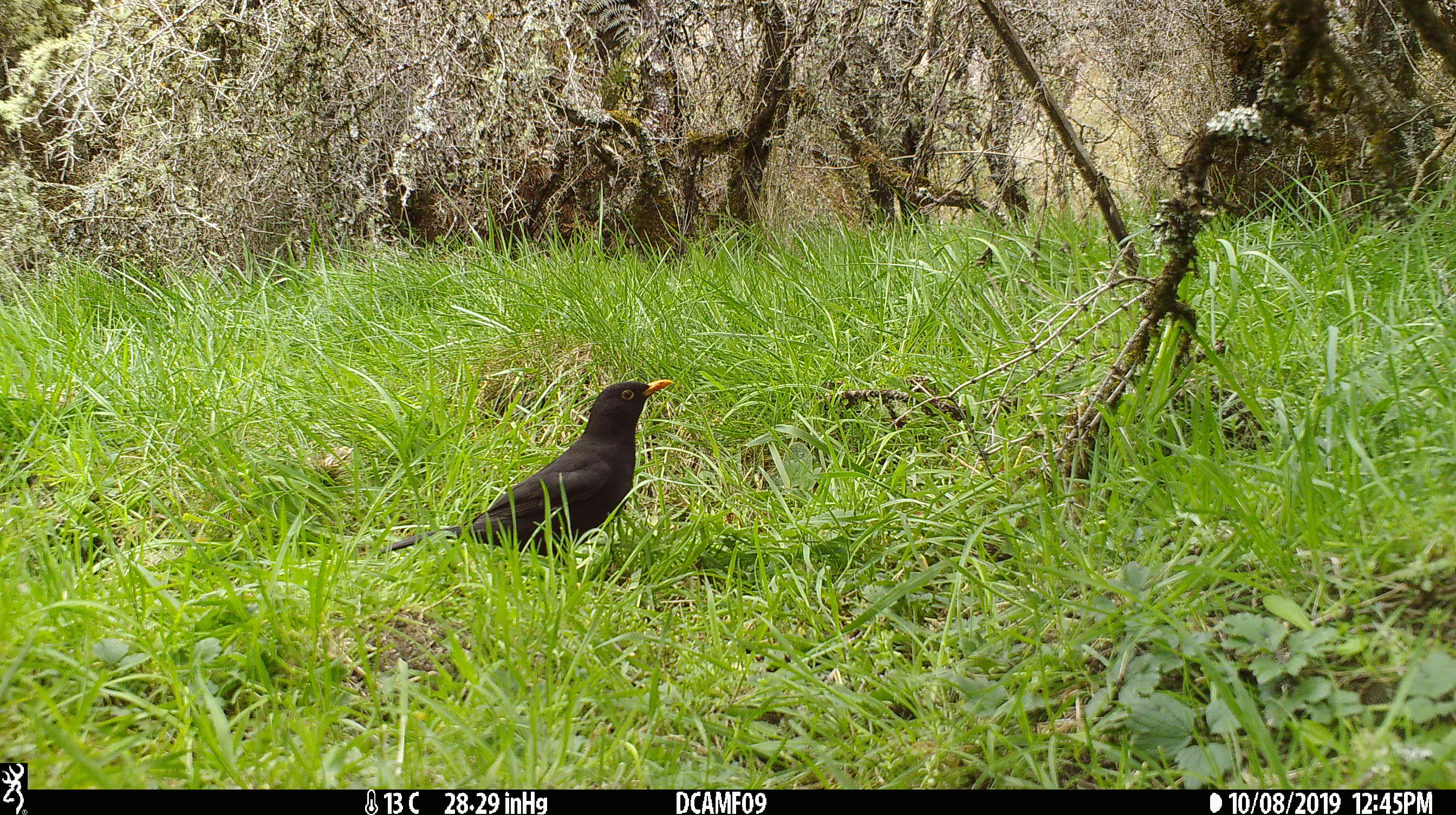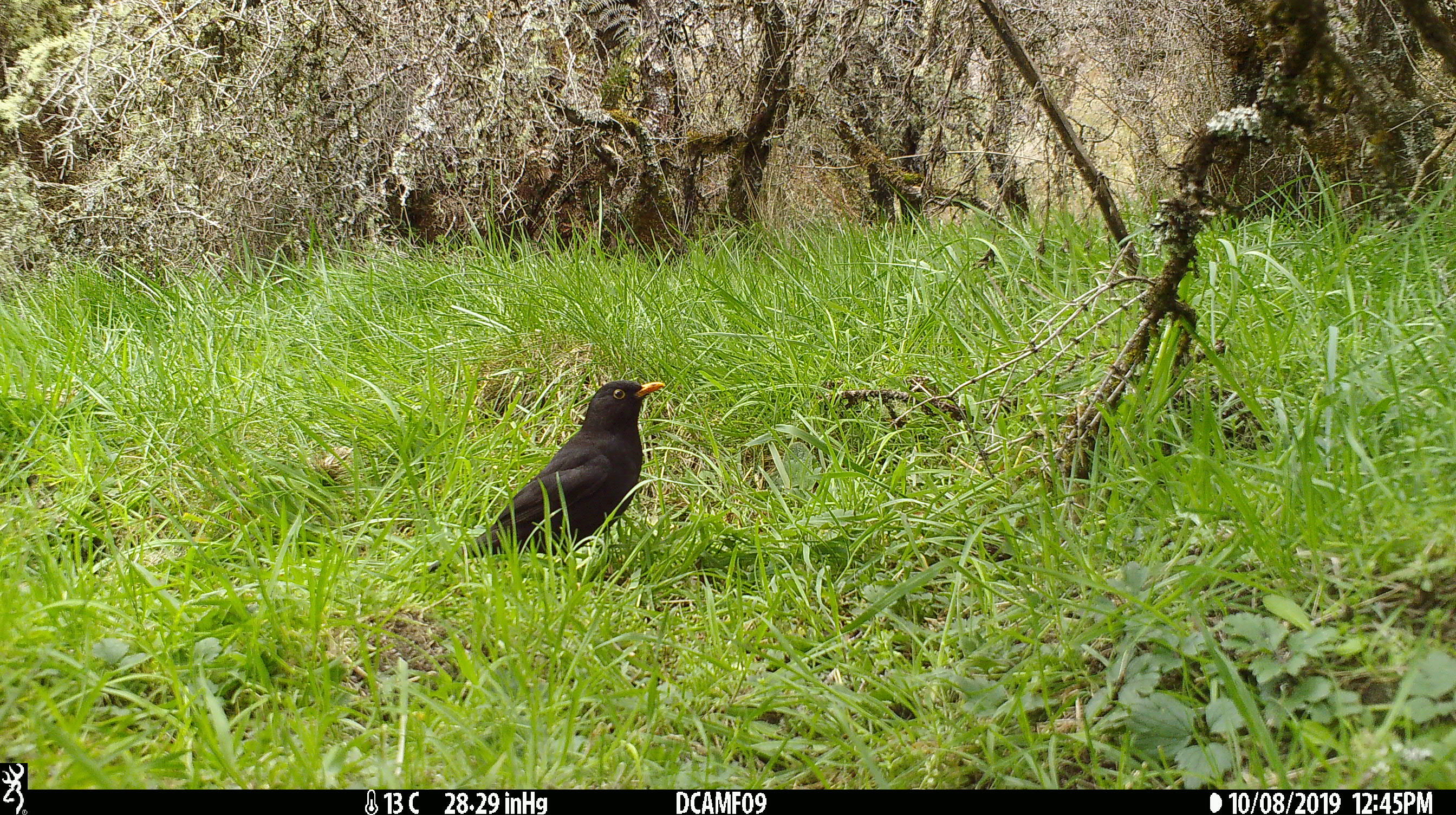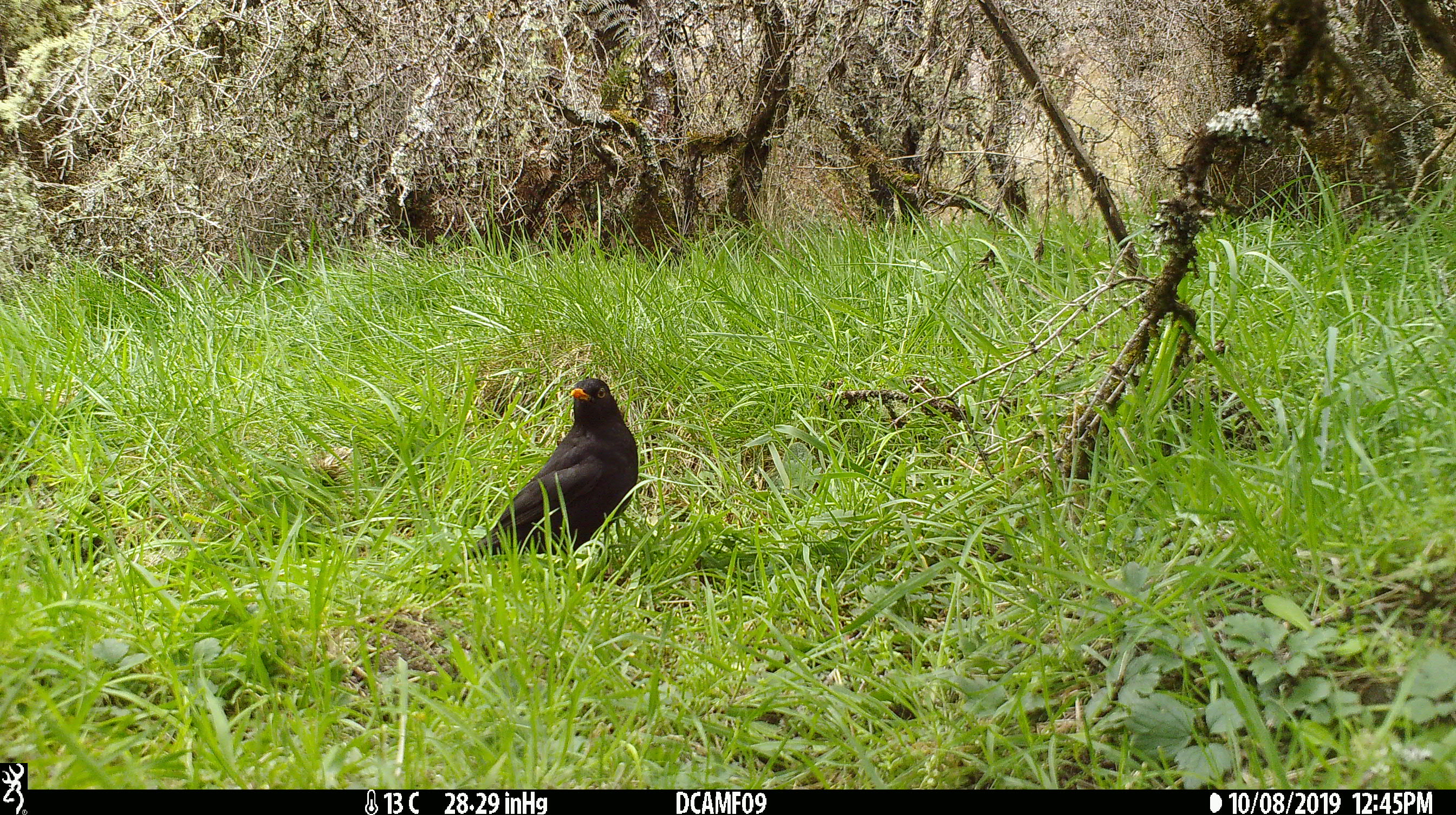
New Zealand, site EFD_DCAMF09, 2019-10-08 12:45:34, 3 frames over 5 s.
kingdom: Animalia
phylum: Chordata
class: Aves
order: Passeriformes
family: Turdidae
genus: Turdus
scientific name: Turdus merula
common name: eurasian blackbird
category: blackbird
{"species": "blackbird (eurasian blackbird) (Turdus merula)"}